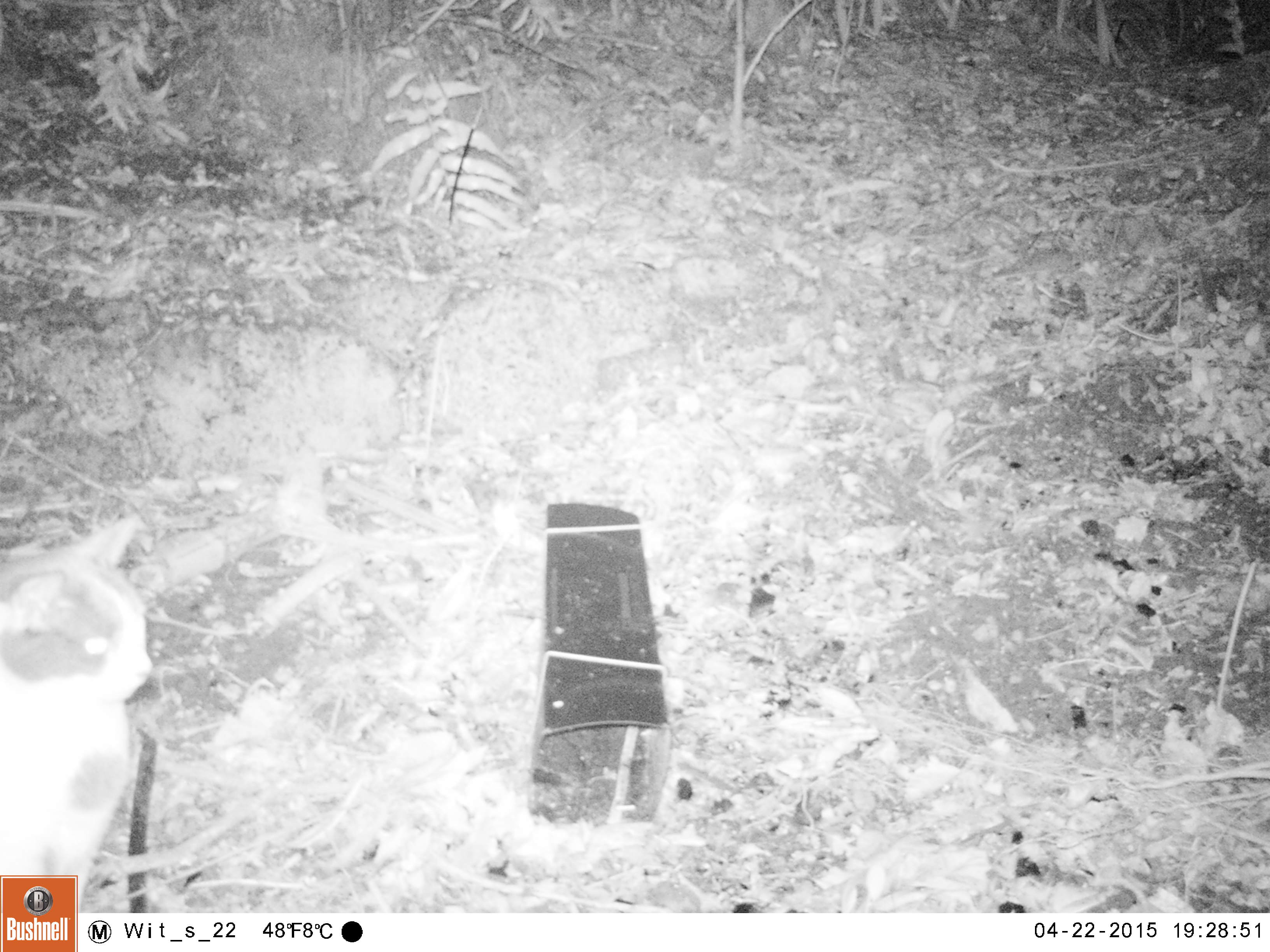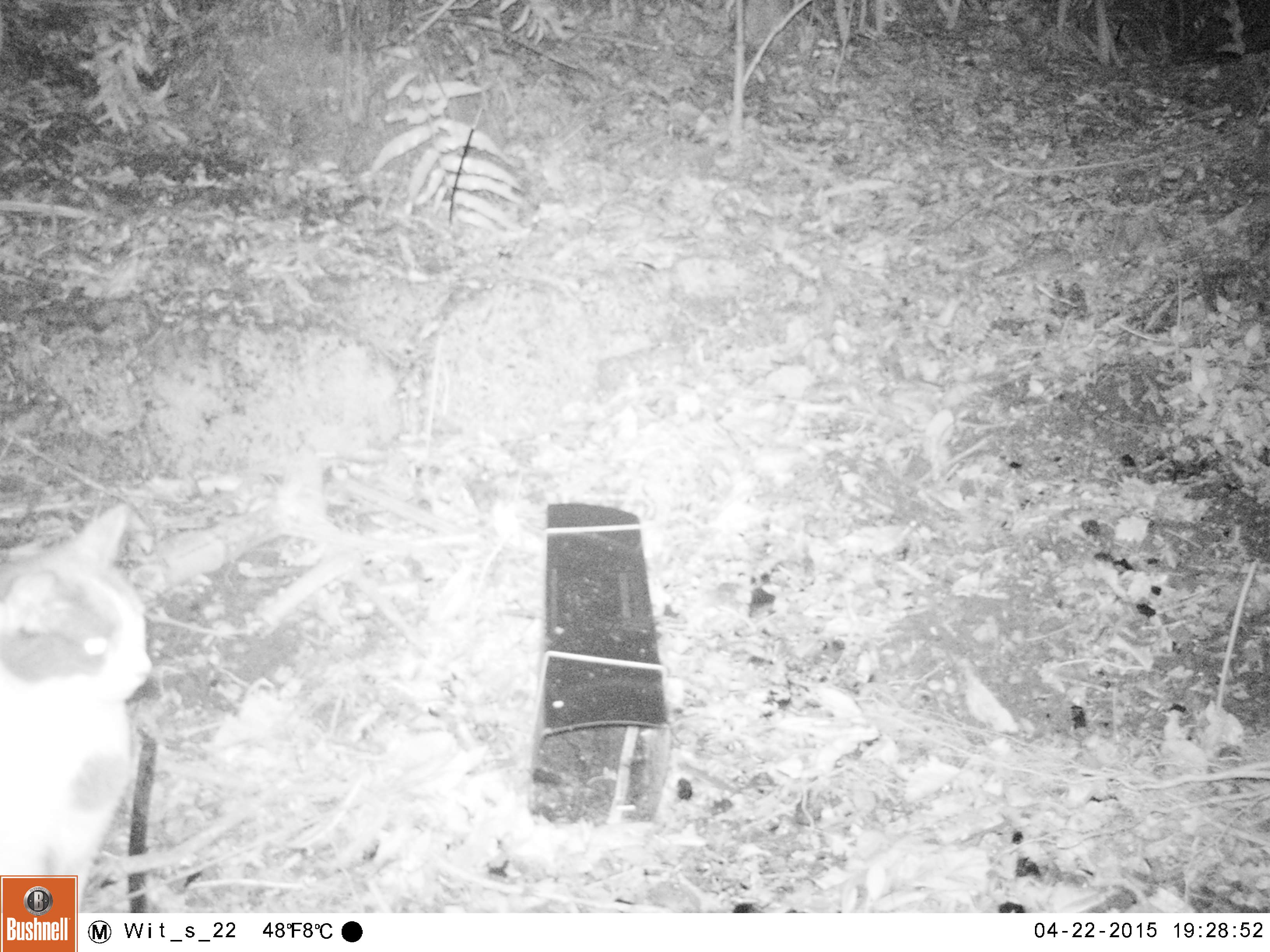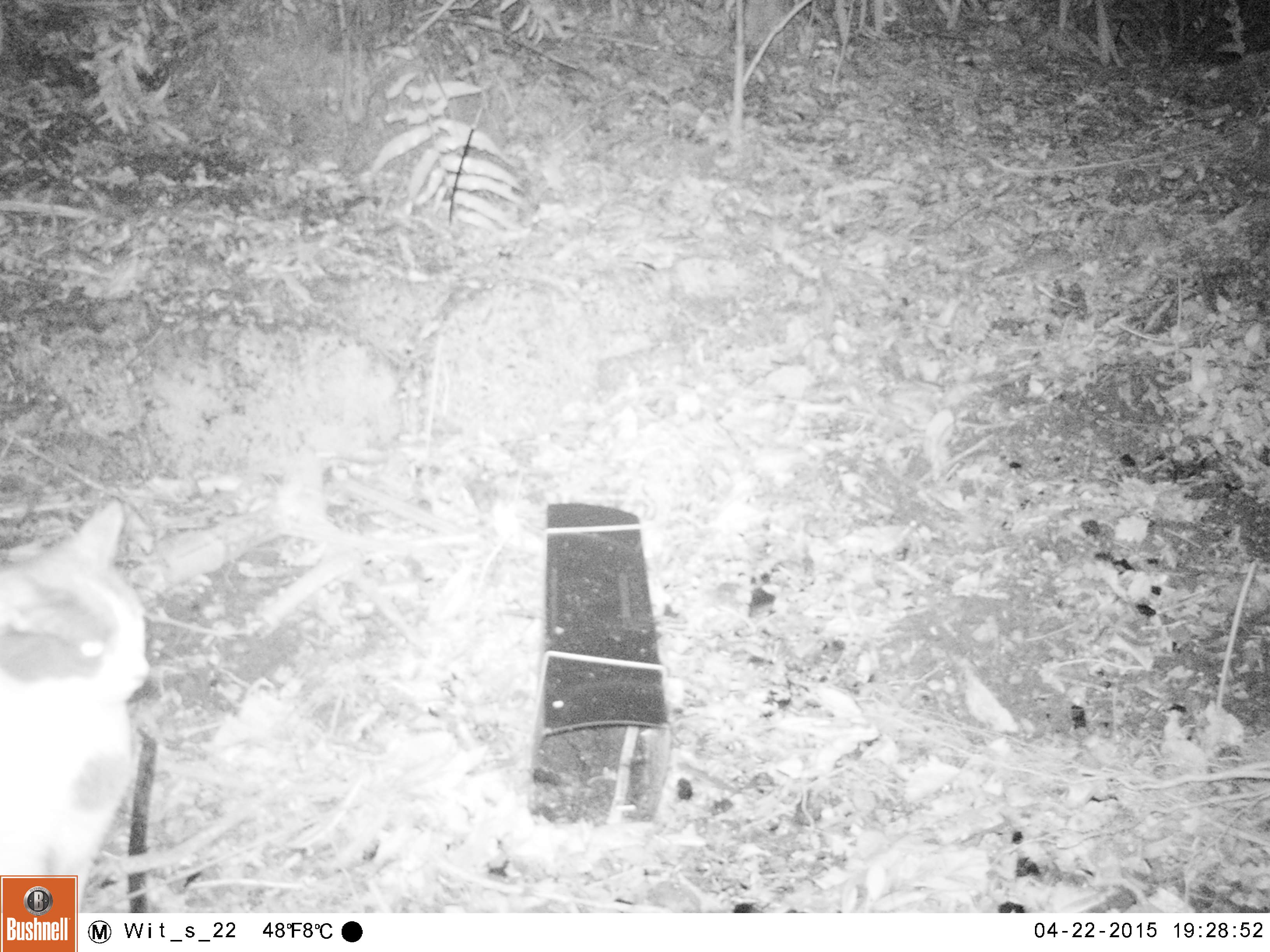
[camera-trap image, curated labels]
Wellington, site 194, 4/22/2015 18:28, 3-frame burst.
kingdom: Animalia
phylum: Chordata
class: Mammalia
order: Carnivora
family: Felidae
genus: Felis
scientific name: Felis catus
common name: cat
Cat (Felis catus).